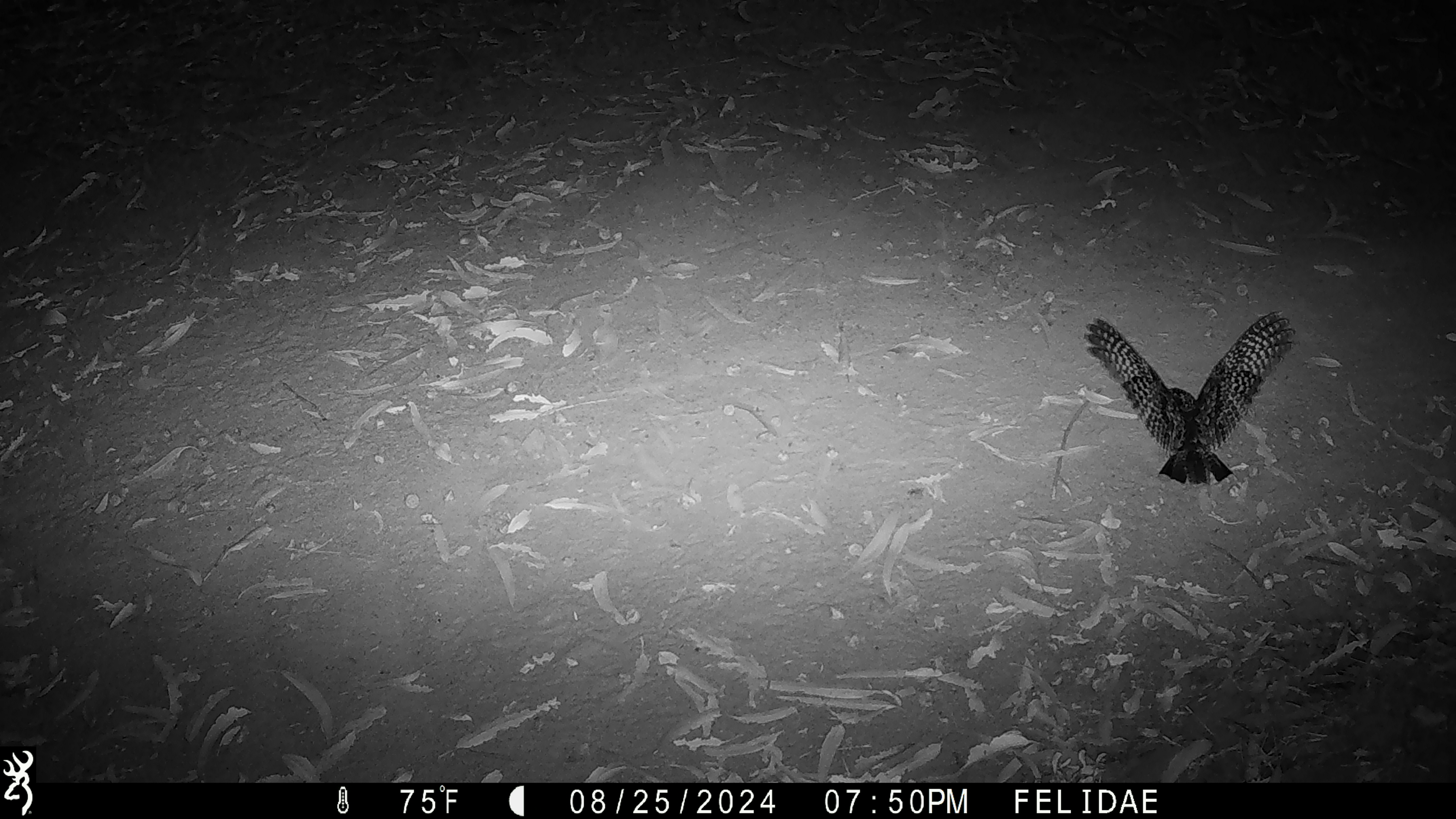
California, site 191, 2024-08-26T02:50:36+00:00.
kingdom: Animalia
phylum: Chordata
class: Aves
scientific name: Aves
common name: bird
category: unknown bird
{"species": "unknown bird (bird) (Aves)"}